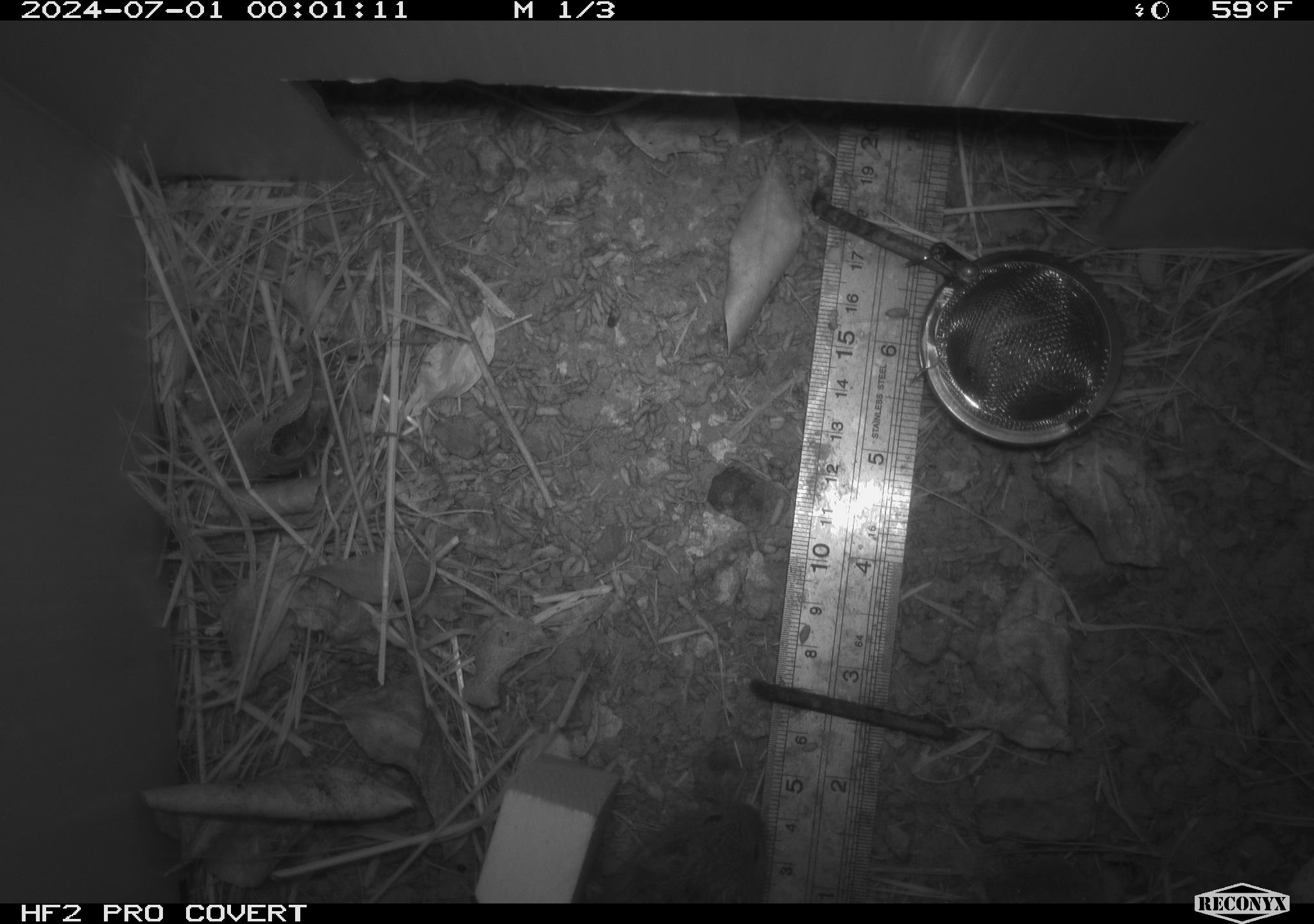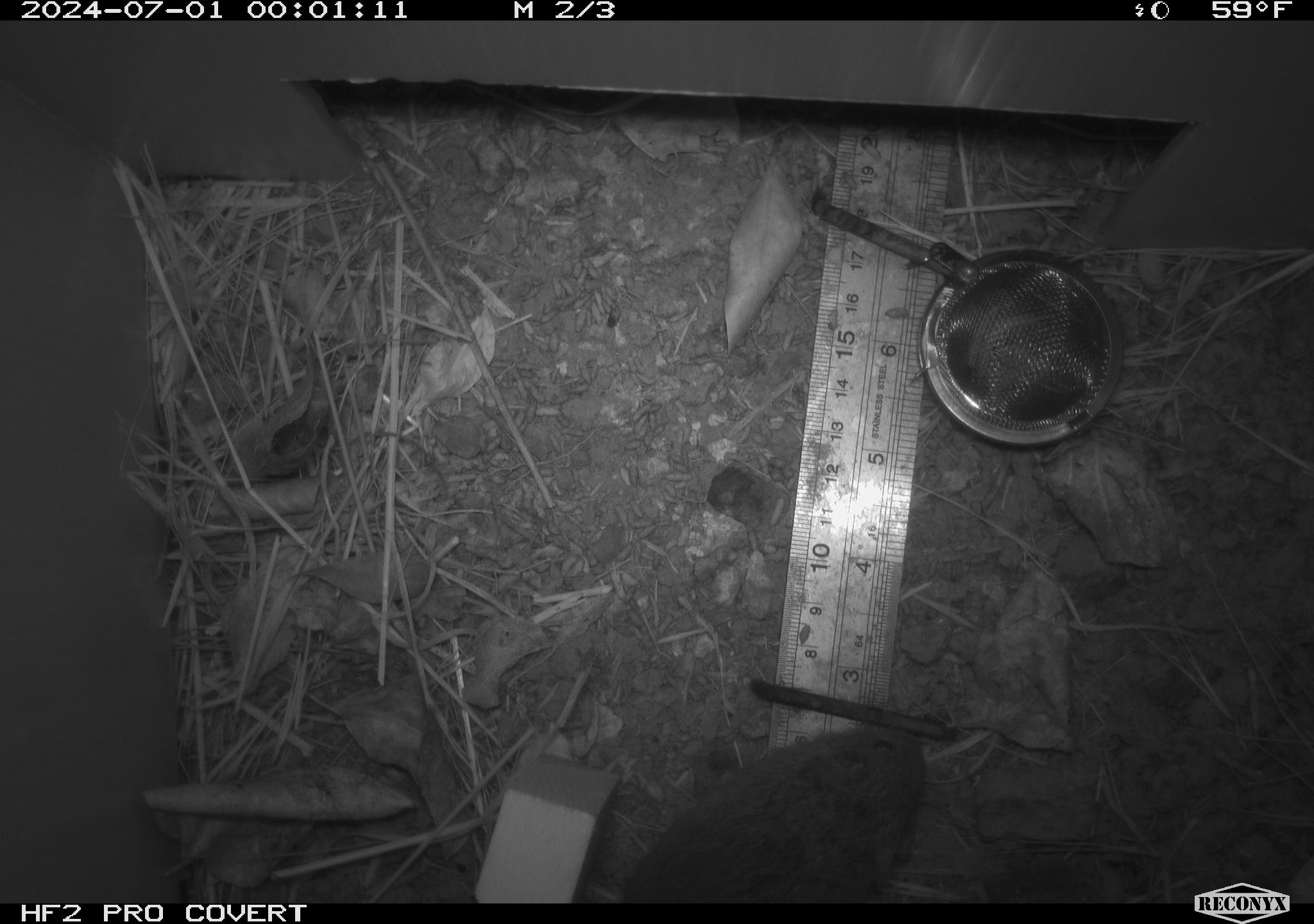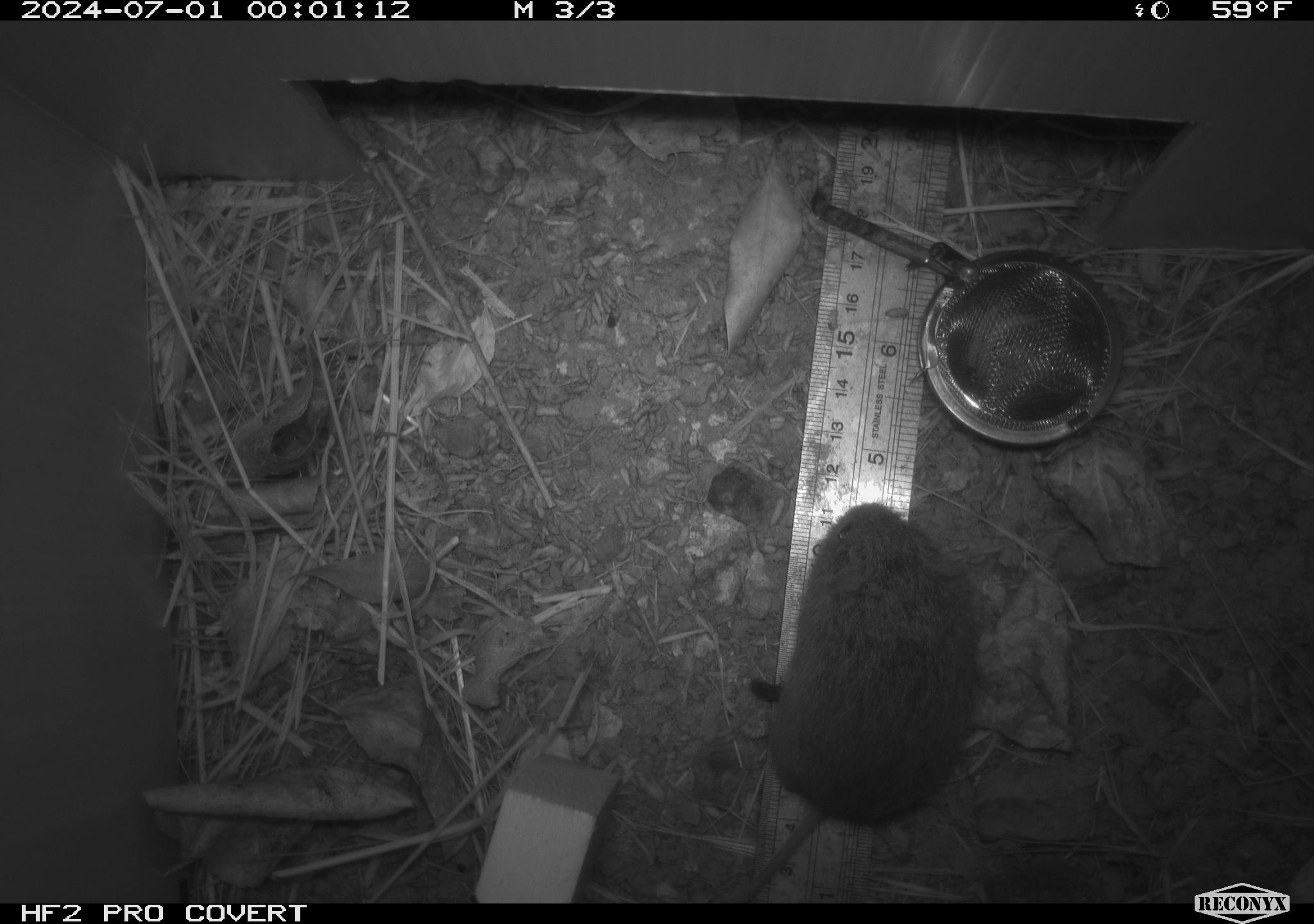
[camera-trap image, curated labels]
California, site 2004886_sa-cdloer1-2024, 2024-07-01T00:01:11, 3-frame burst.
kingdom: Animalia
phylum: Chordata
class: Mammalia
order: Rodentia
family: Cricetidae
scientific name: Arvicolinae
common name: voles, lemmings, and muskrats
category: arvicolinae subfamily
Arvicolinae subfamily (voles, lemmings, and muskrats) (Arvicolinae).